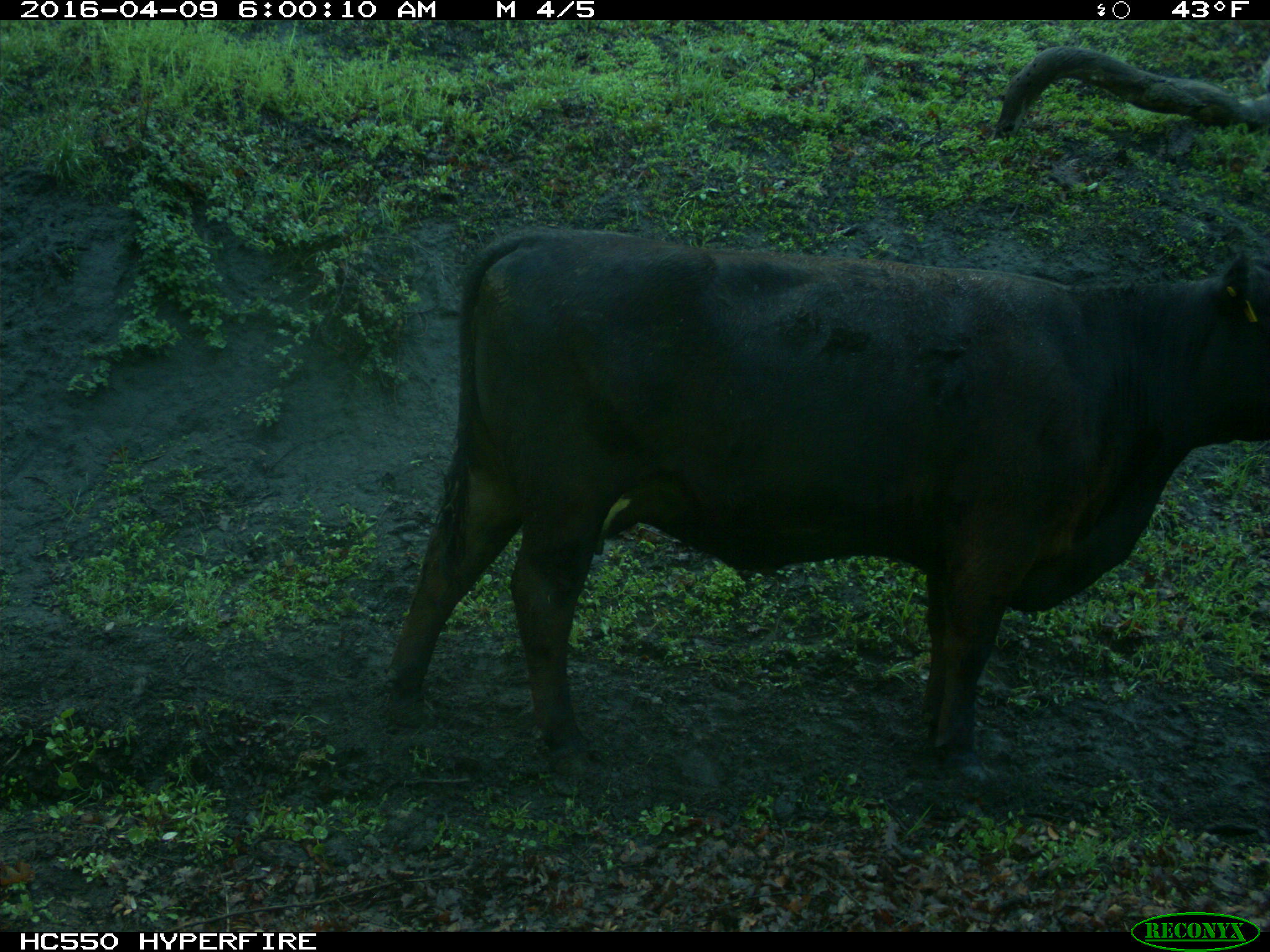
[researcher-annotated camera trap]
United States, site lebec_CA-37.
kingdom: Animalia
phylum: Chordata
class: Mammalia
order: Artiodactyla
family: Bovidae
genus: Bos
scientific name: Bos taurus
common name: domestic cow